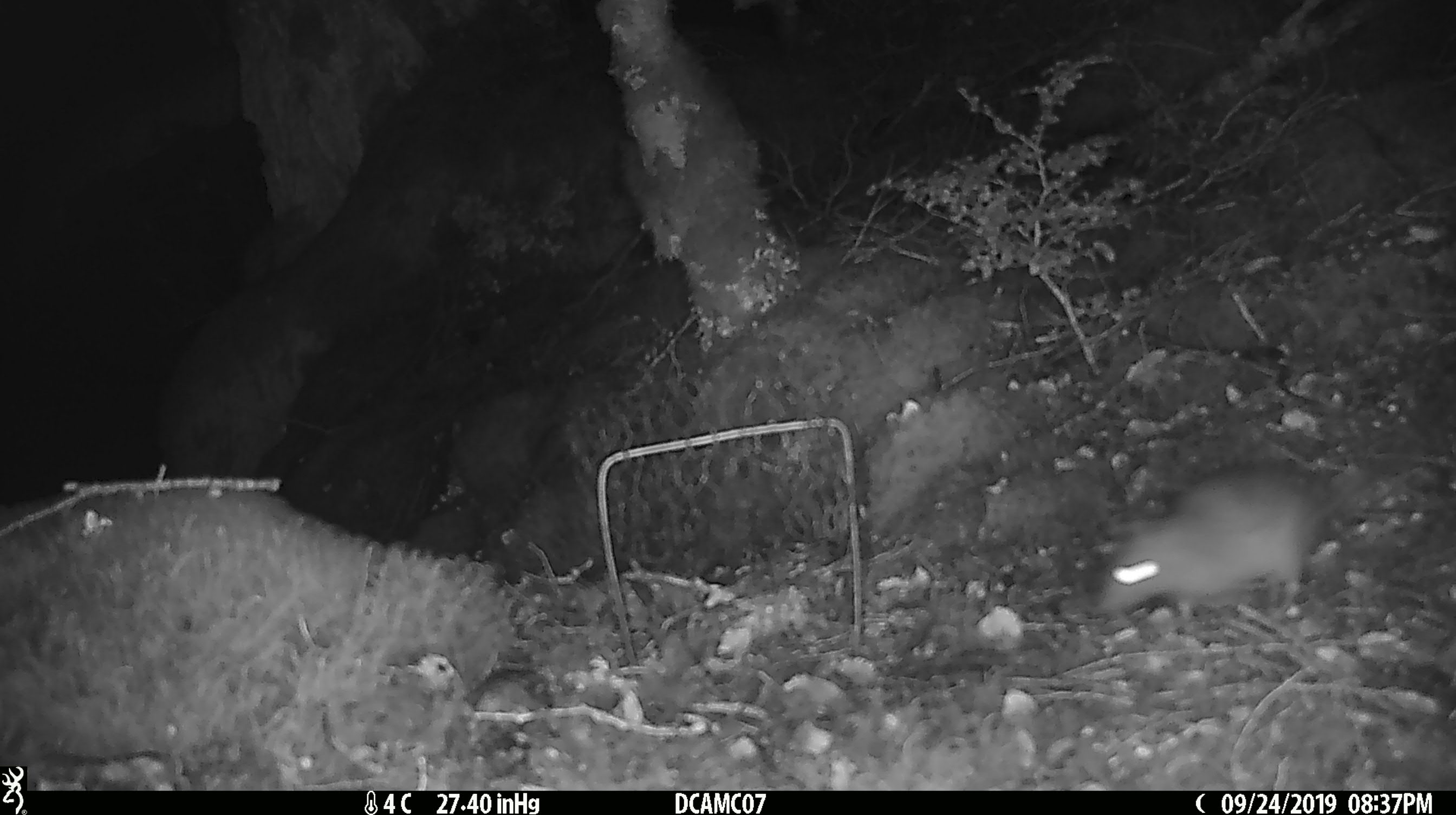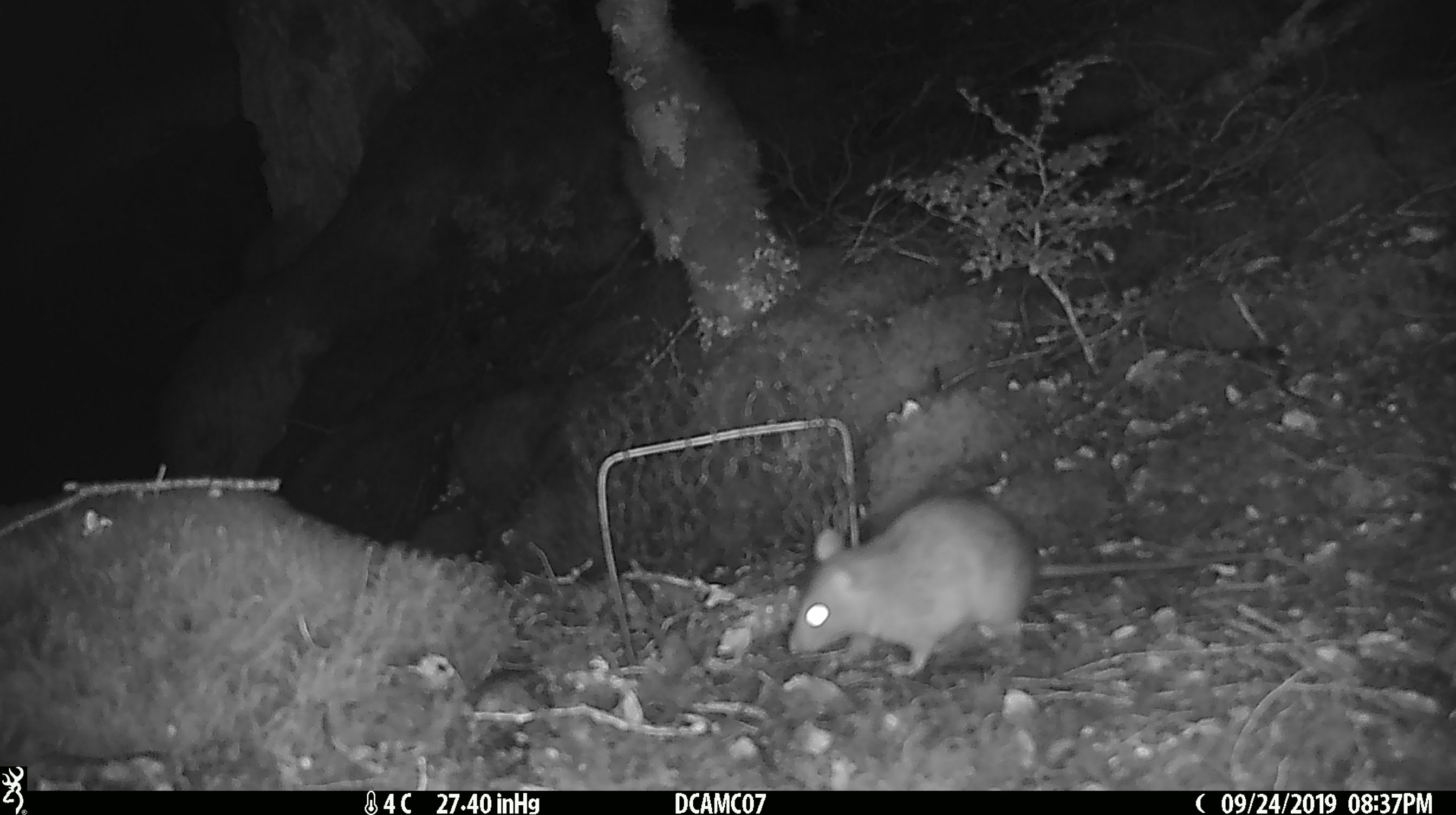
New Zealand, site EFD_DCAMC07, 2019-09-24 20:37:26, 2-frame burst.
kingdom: Animalia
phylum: Chordata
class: Mammalia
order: Rodentia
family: Muridae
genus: Rattus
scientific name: Rattus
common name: rat